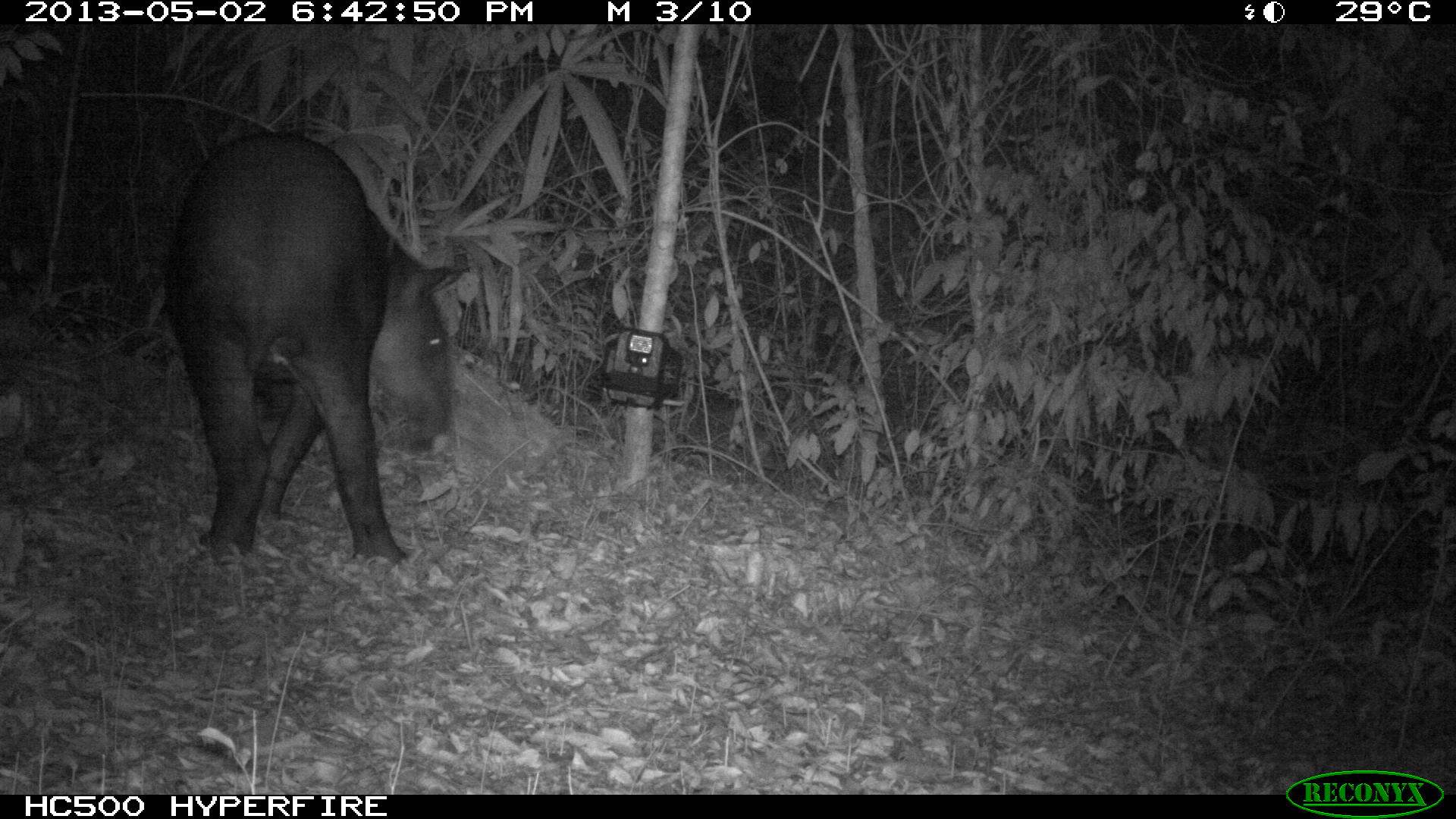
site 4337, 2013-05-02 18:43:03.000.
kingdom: Animalia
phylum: Chordata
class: Mammalia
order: Perissodactyla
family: Tapiridae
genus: Tapirus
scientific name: Tapirus bairdii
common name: baird's tapir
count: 1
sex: female